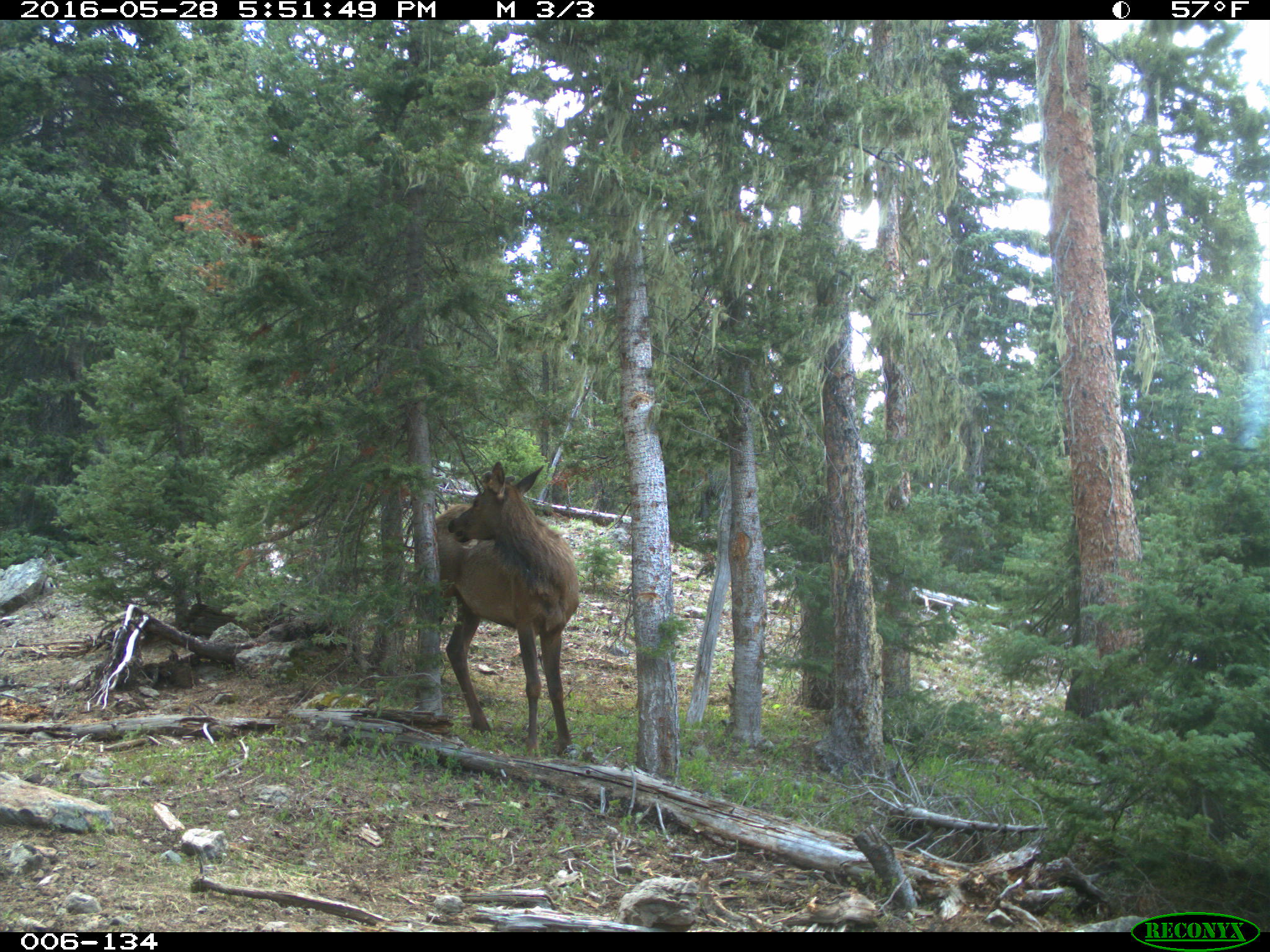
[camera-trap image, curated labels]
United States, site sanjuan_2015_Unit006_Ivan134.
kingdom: Animalia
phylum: Chordata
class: Mammalia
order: Artiodactyla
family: Cervidae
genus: Cervus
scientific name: Cervus elaphus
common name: red deer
Cervus elaphus (red deer).